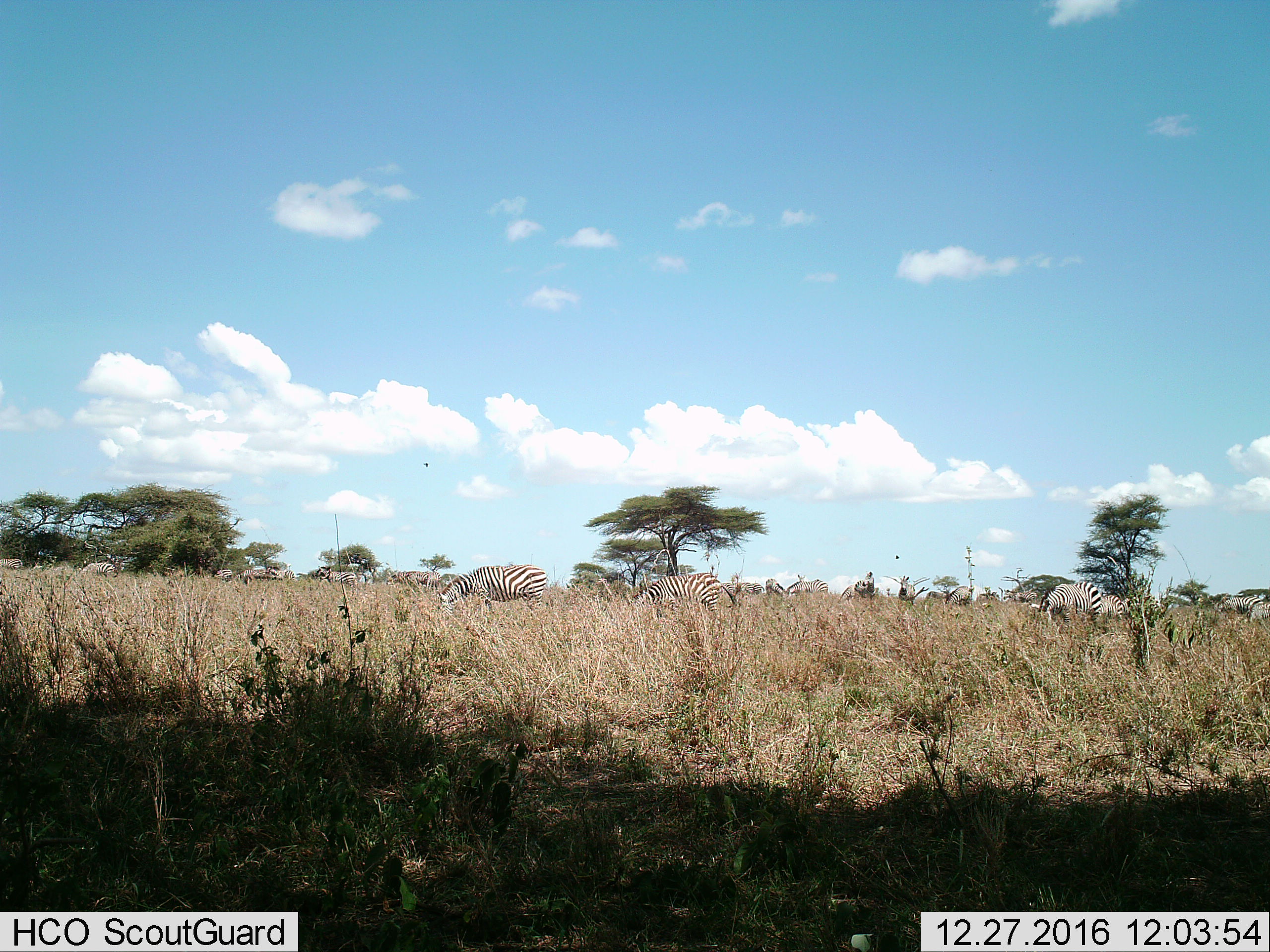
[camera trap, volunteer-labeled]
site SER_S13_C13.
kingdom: Animalia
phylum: Chordata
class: Mammalia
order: Perissodactyla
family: Equidae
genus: Equus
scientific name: Equus quagga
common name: plains zebra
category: zebraplains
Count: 11-50.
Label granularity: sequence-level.